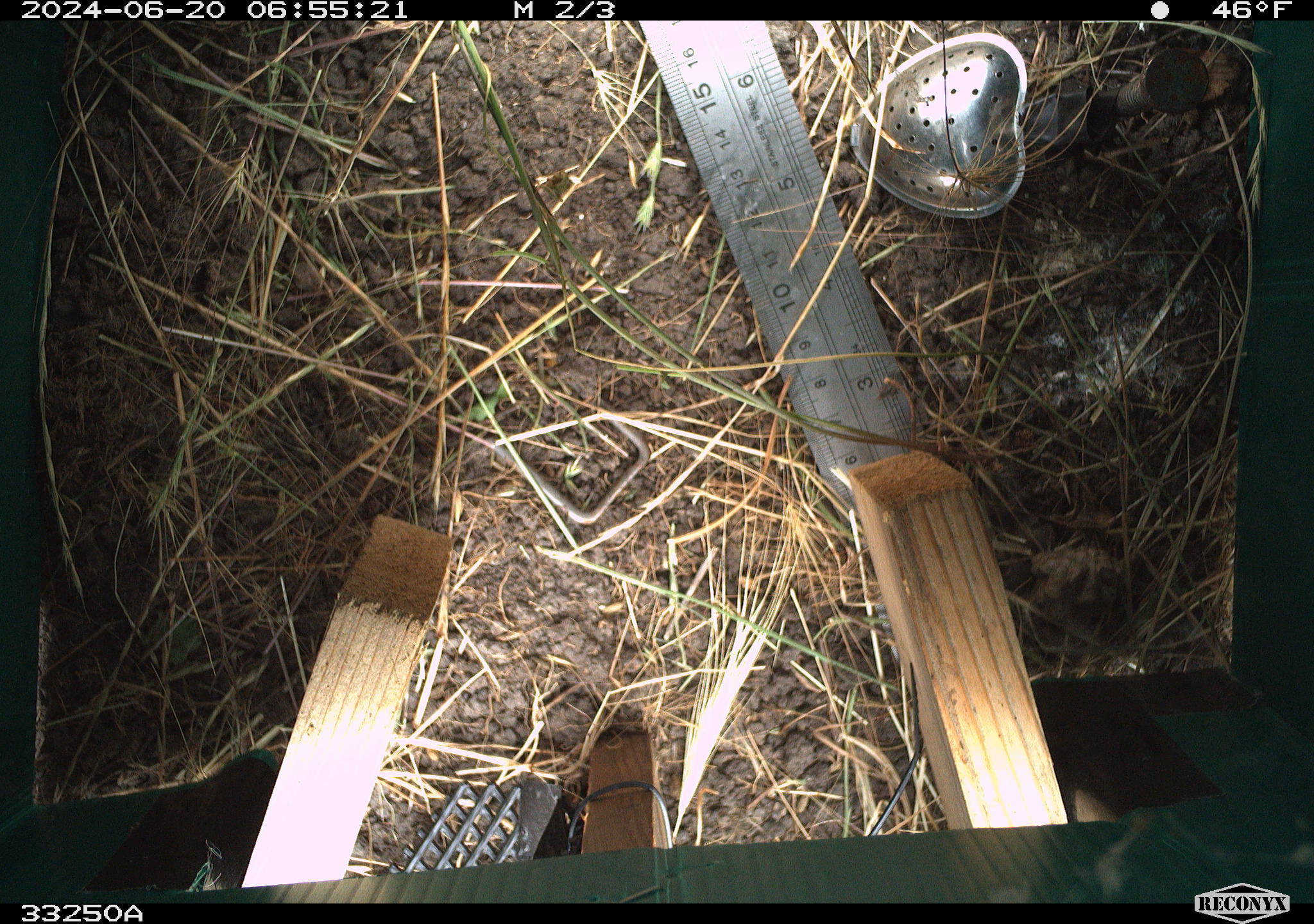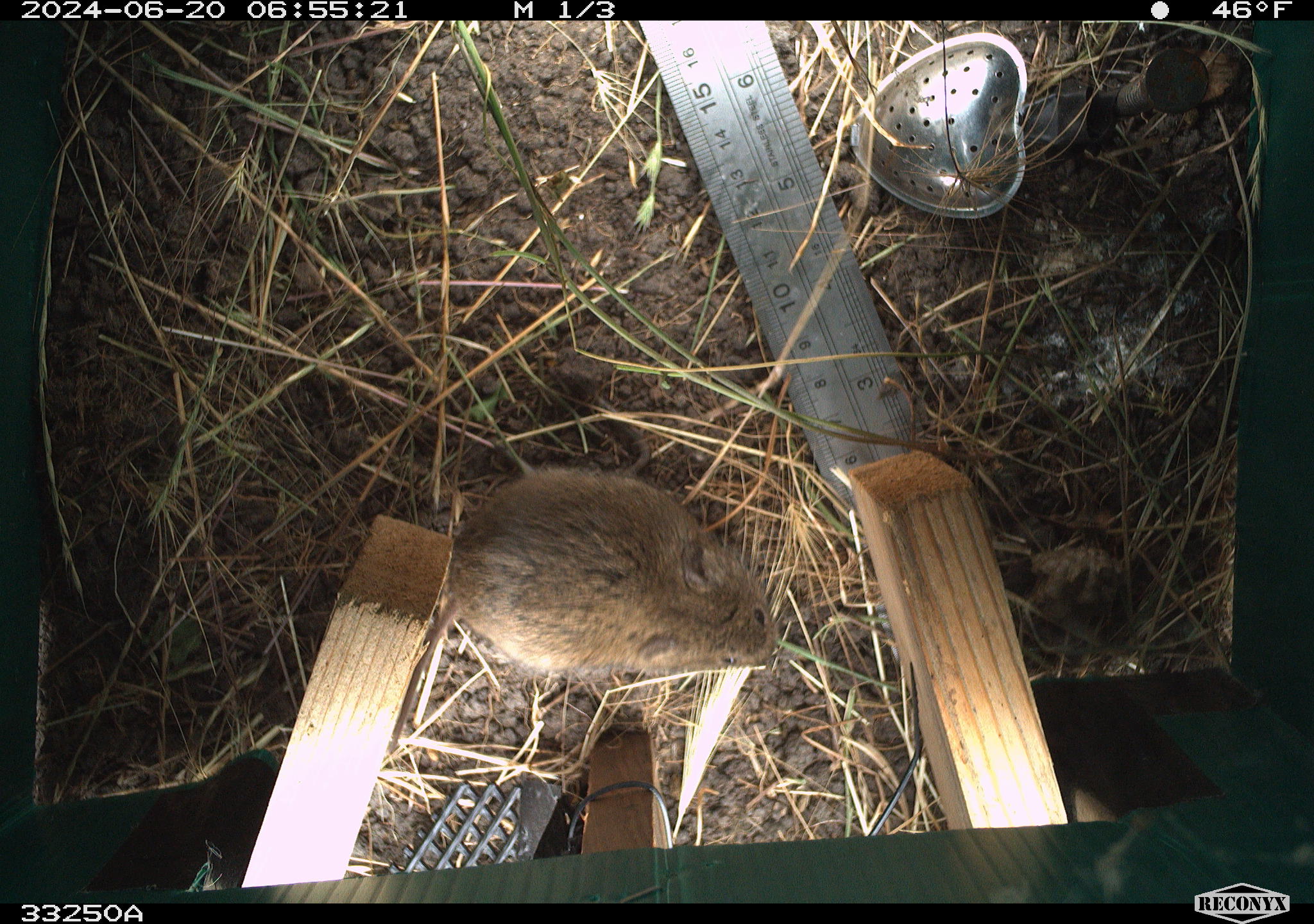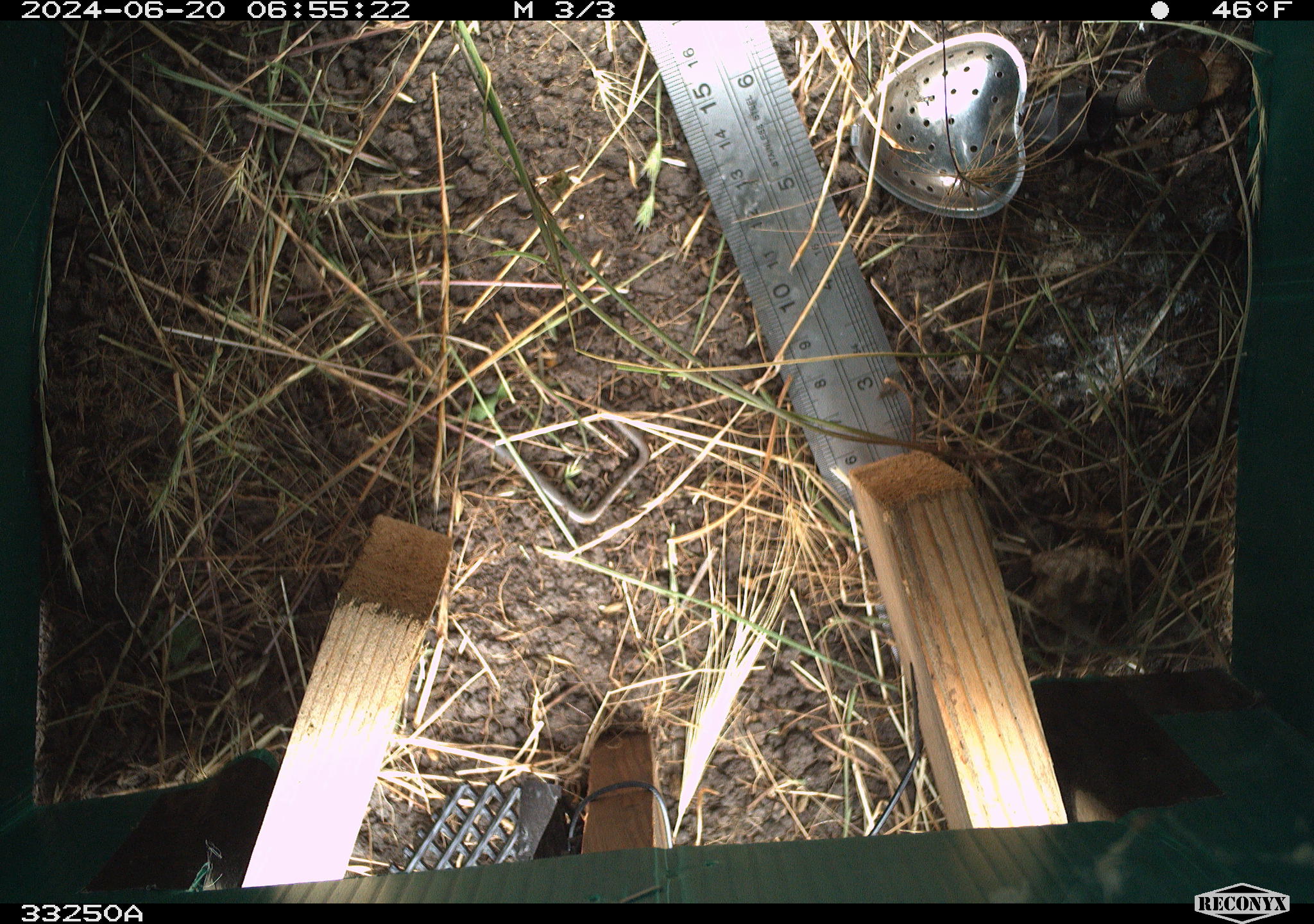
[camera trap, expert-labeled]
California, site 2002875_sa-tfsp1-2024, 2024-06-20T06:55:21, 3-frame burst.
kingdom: Animalia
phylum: Chordata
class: Mammalia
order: Rodentia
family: Cricetidae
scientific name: Arvicolinae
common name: voles, lemmings, and muskrats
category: arvicolinae subfamily